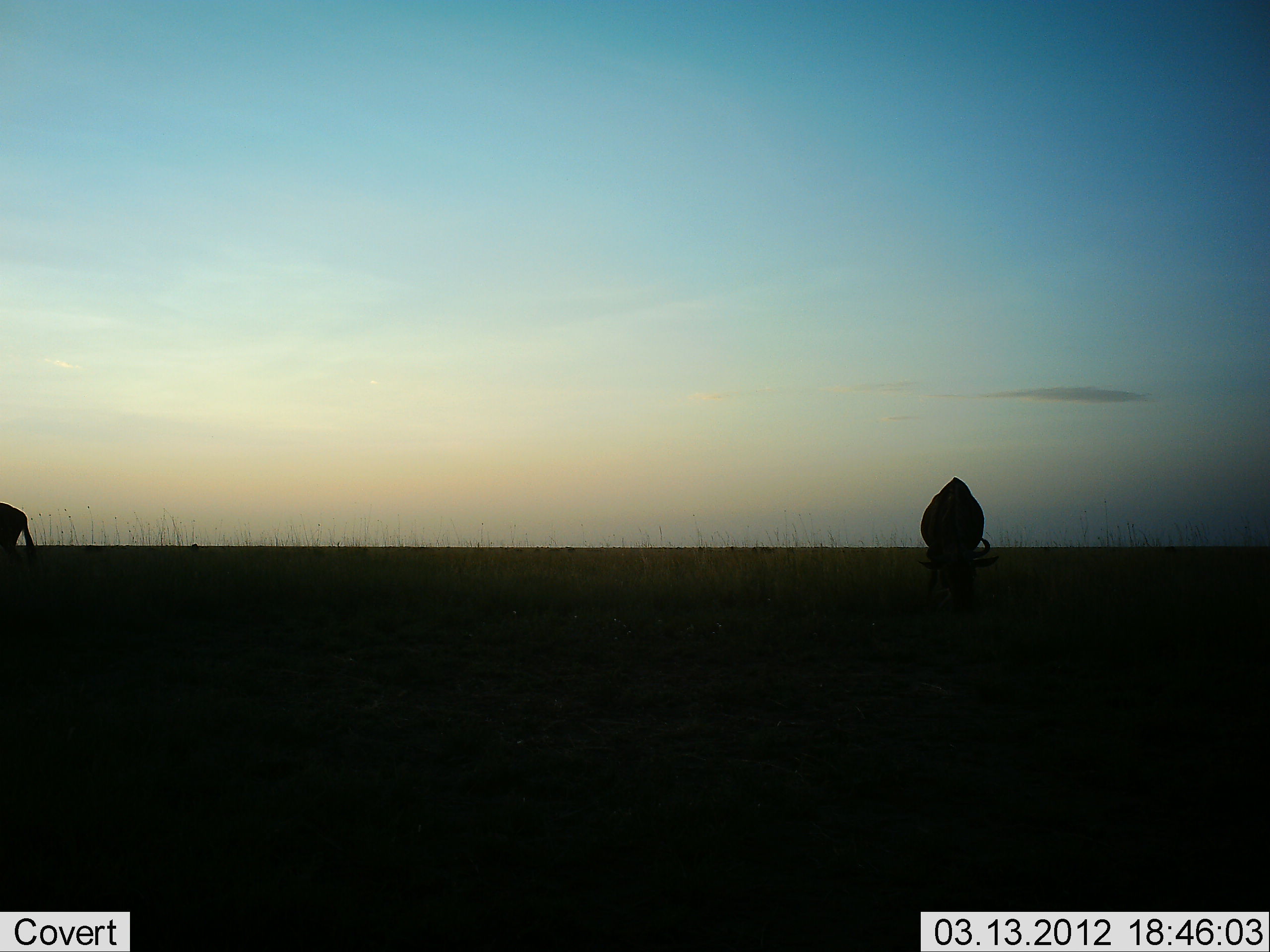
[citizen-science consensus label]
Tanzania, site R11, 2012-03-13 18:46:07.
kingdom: Animalia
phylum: Chordata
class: Mammalia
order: Artiodactyla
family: Bovidae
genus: Connochaetes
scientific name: Connochaetes taurinus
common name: blue wildebeest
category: wildebeest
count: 2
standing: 44%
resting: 0%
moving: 0%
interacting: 0%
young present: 0%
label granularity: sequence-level